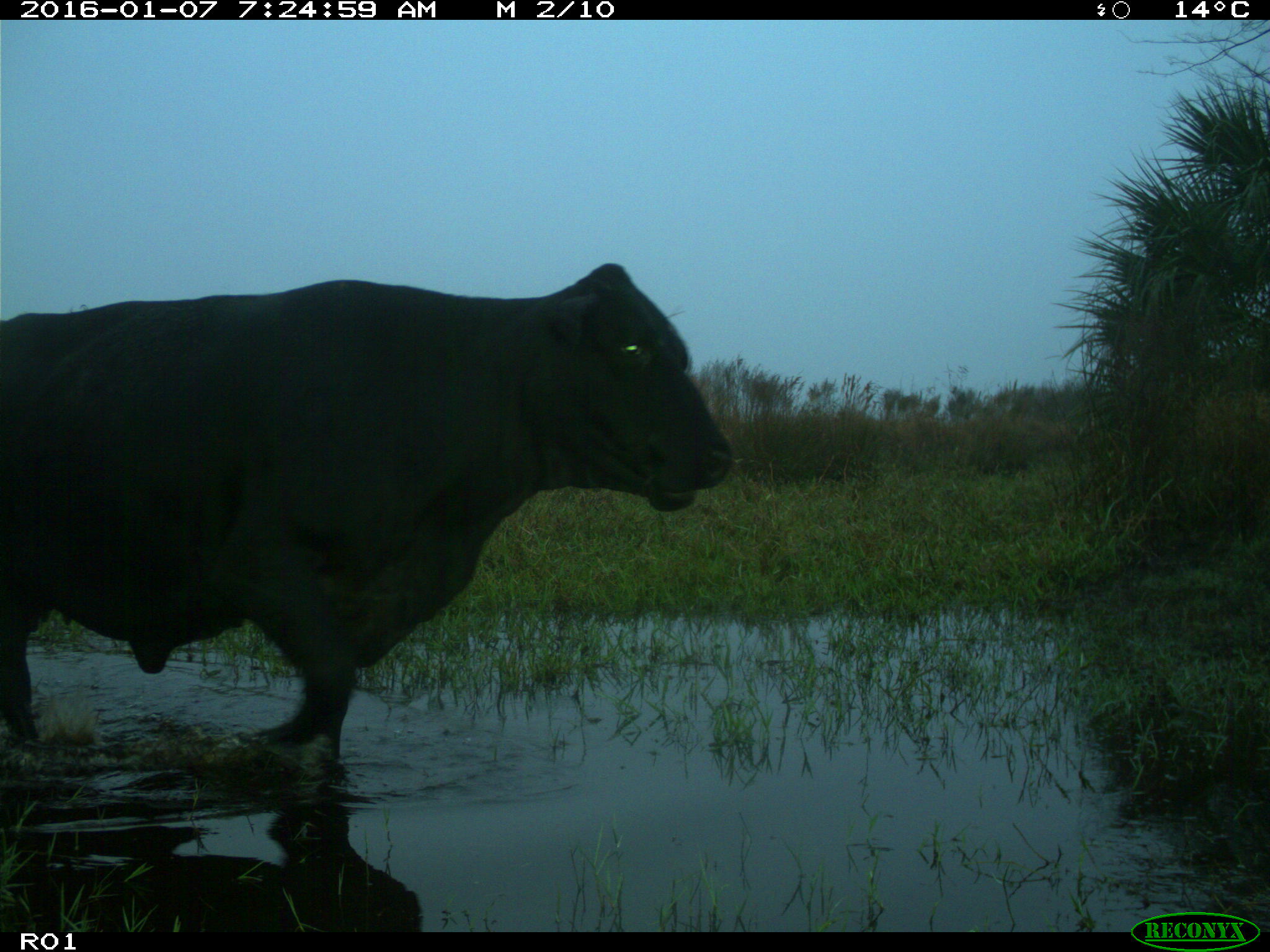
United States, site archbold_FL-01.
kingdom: Animalia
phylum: Chordata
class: Mammalia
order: Artiodactyla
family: Bovidae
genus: Bos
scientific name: Bos taurus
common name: domestic cow